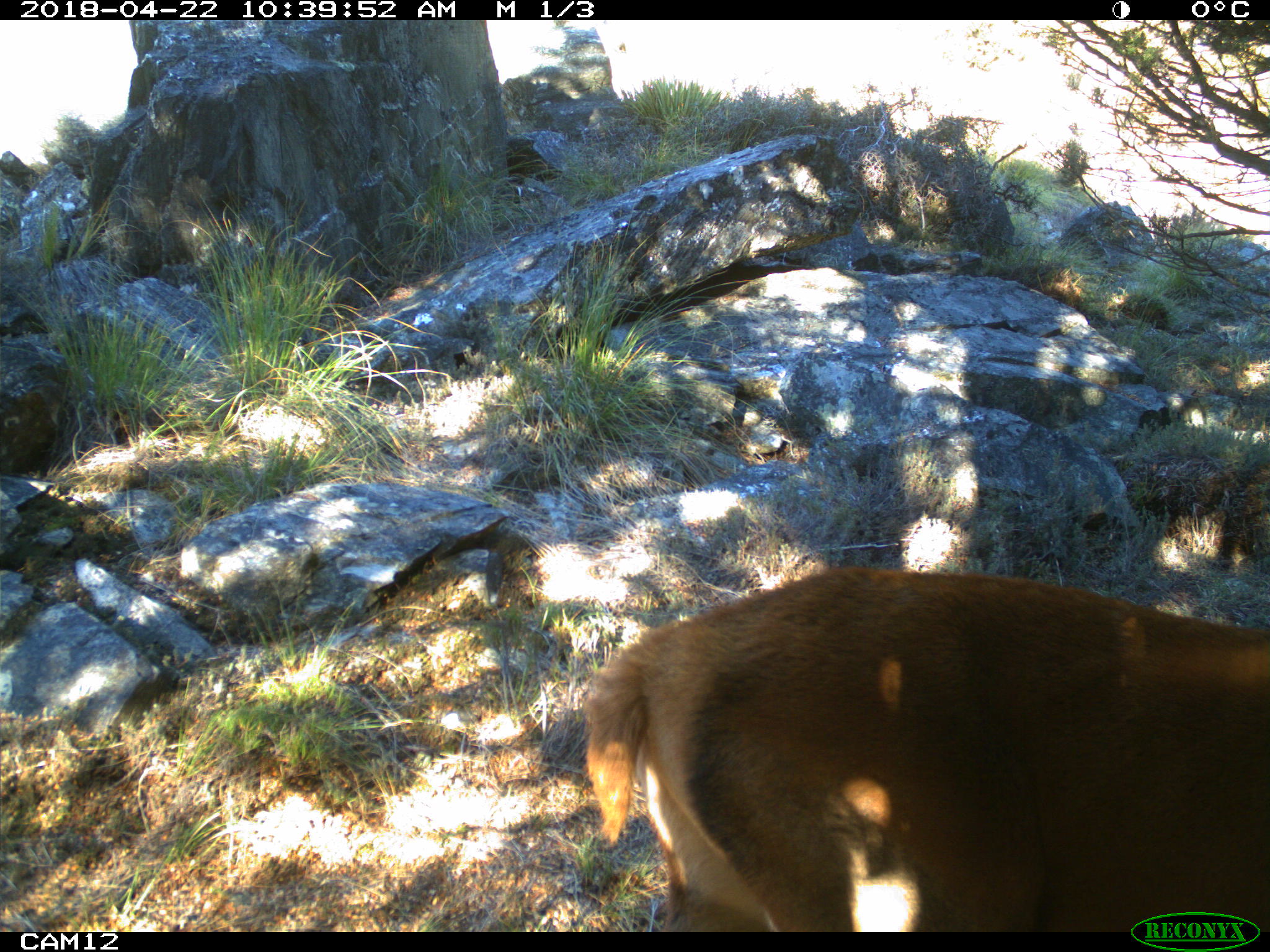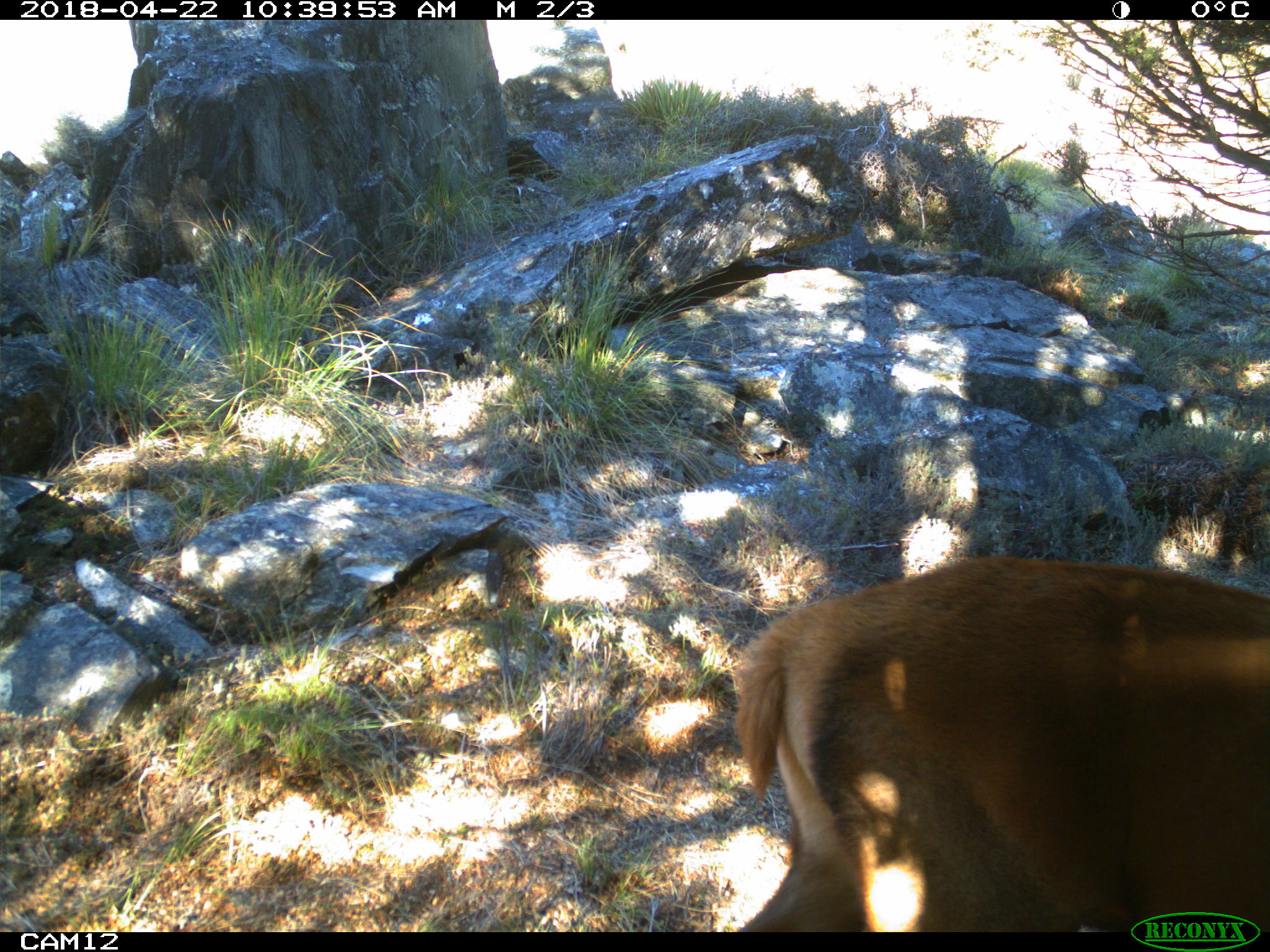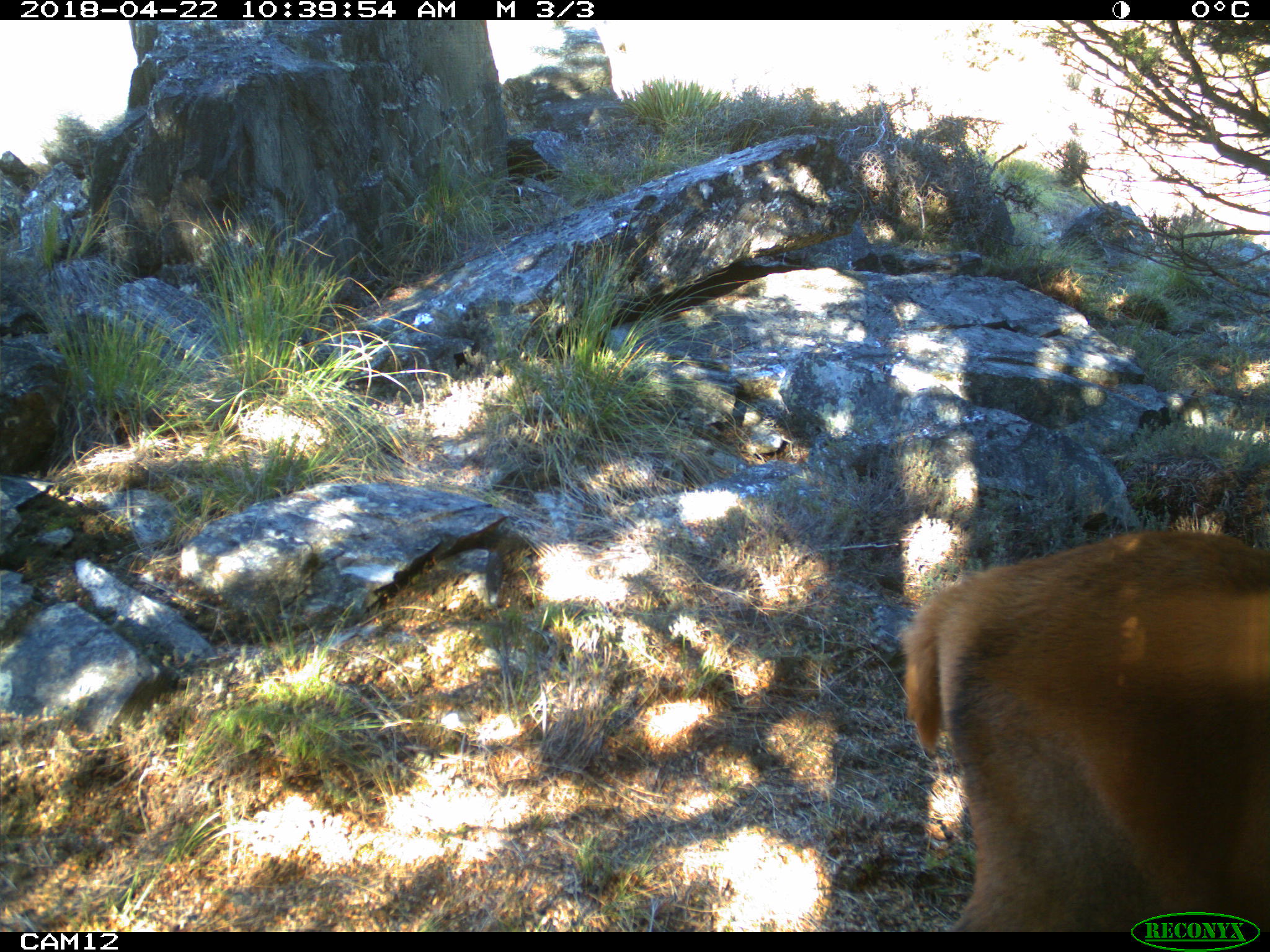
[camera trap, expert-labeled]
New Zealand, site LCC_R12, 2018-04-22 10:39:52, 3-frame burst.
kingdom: Animalia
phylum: Chordata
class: Mammalia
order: Artiodactyla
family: Cervidae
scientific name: Cervidae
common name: deer